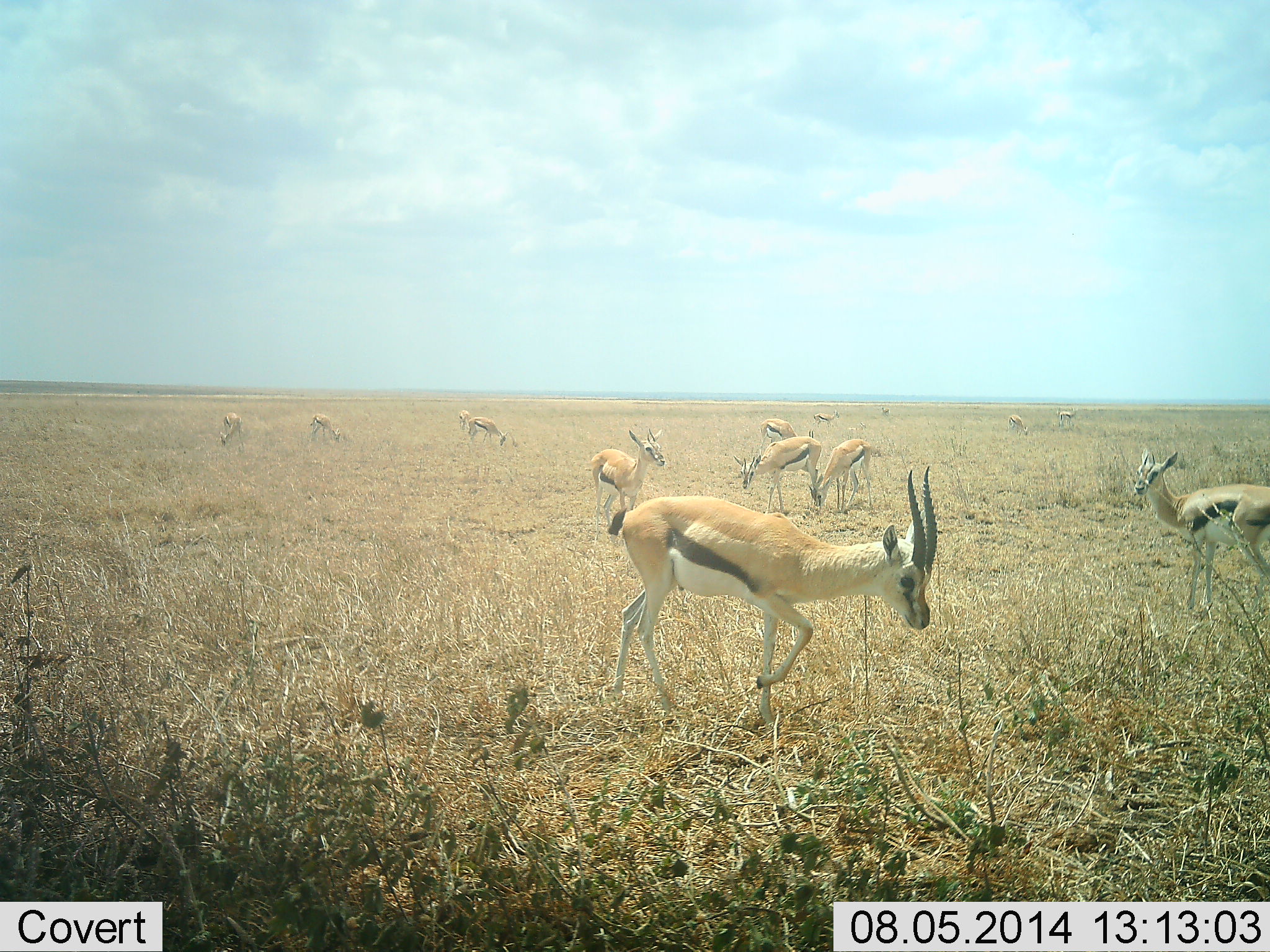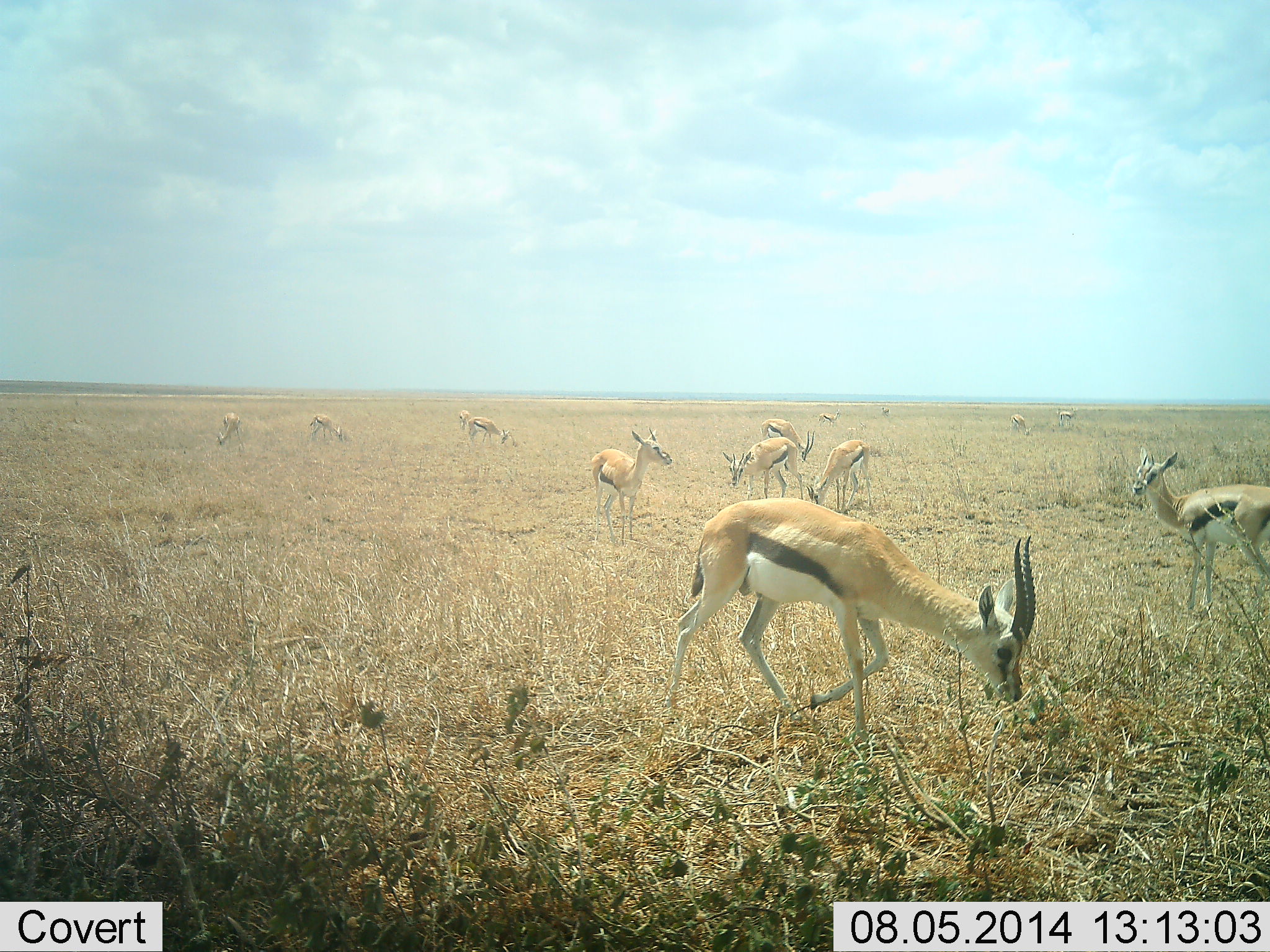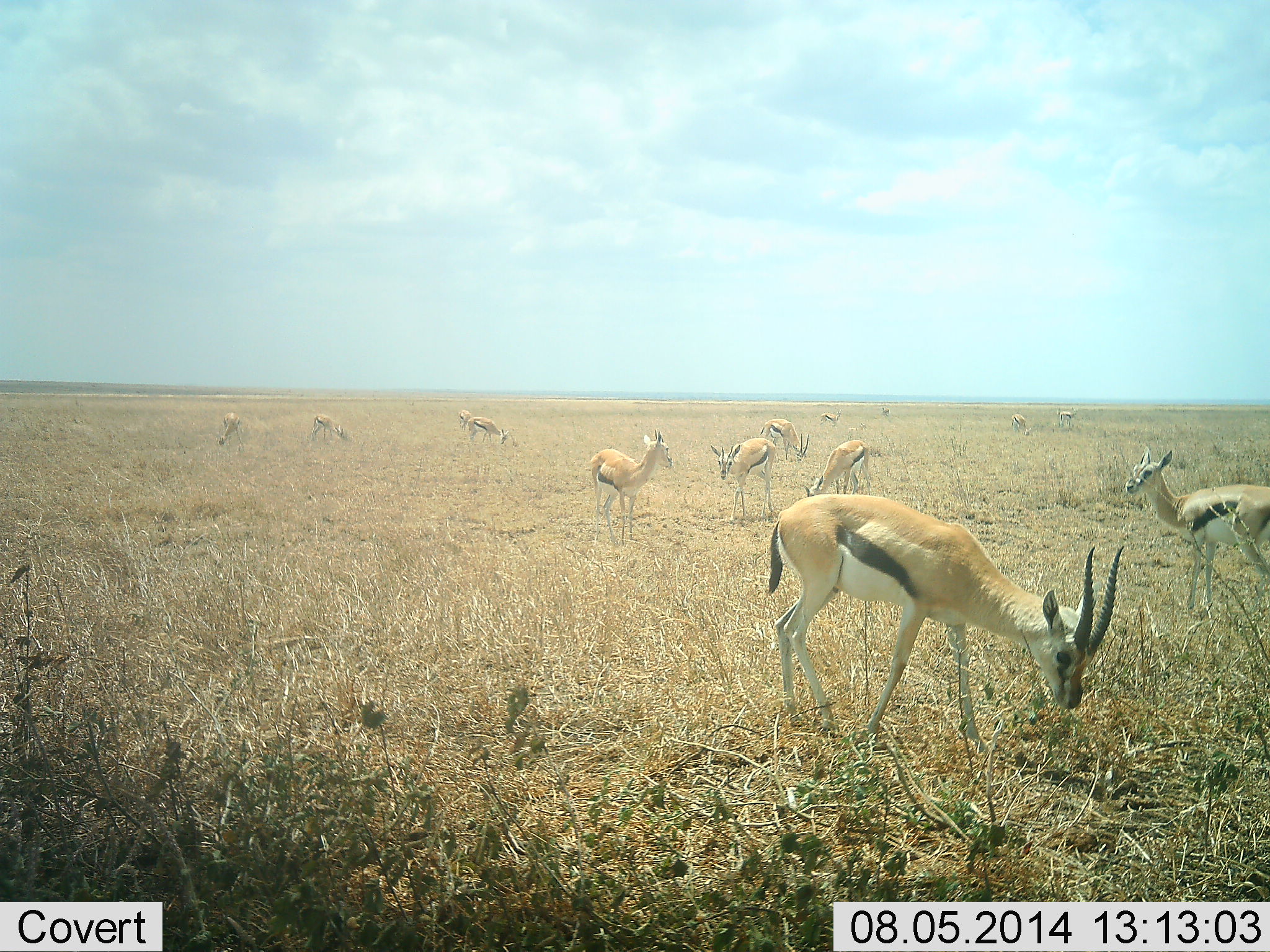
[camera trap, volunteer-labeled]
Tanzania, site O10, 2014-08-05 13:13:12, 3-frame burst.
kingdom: Animalia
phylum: Chordata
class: Mammalia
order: Artiodactyla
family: Bovidae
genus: Eudorcas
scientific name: Eudorcas thomsonii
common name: thomson's gazelle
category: gazellethomsons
Gazellethomsons (thomson's gazelle) (Eudorcas thomsonii), count 11-50. Behavior (volunteer vote fractions): standing 70%, resting 0%, moving 50%, interacting 0%. Young present (vote fraction): 0%. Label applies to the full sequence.